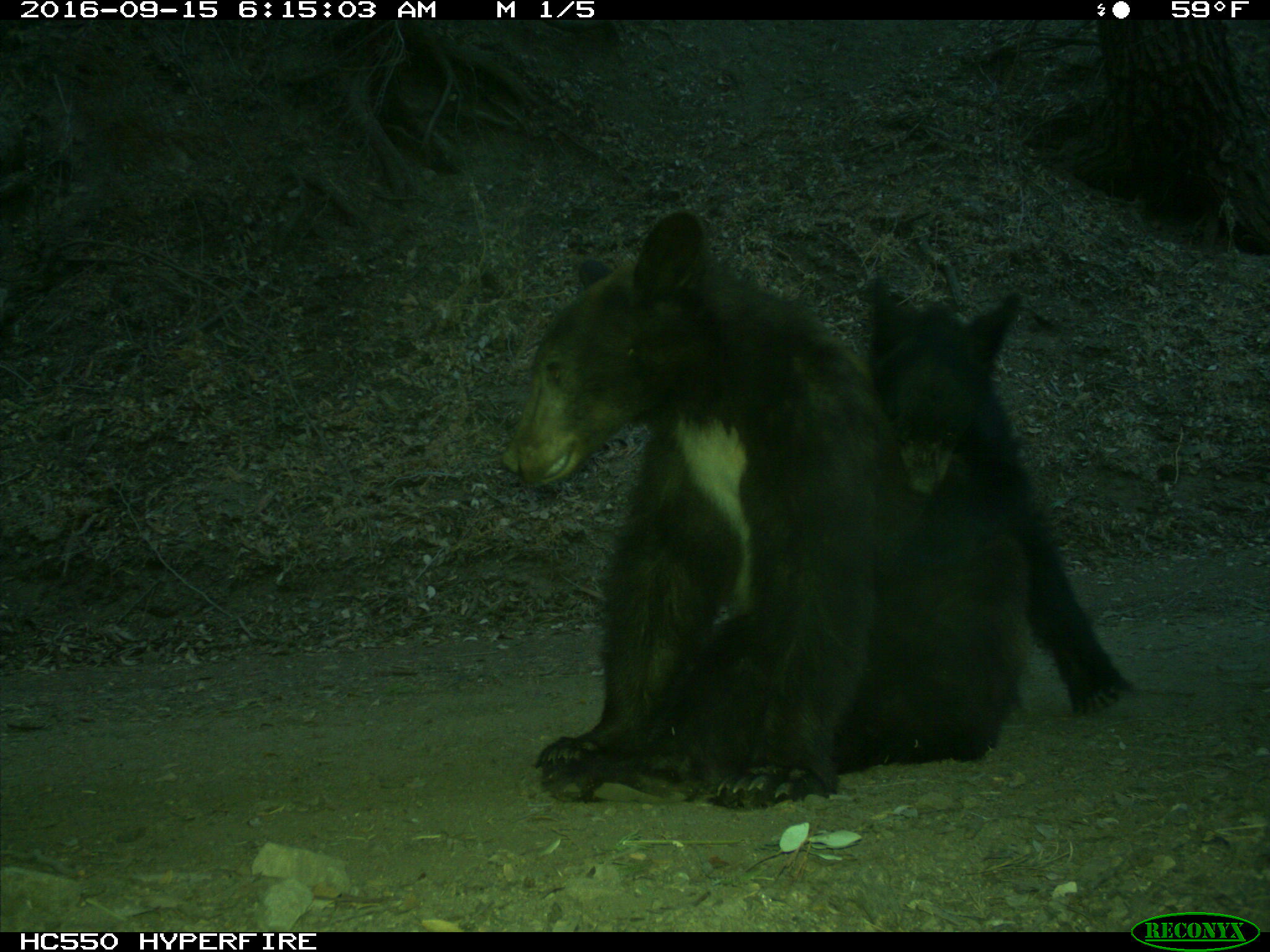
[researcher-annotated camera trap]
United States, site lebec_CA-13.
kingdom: Animalia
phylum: Chordata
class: Mammalia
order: Carnivora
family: Ursidae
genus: Ursus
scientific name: Ursus americanus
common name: american black bear